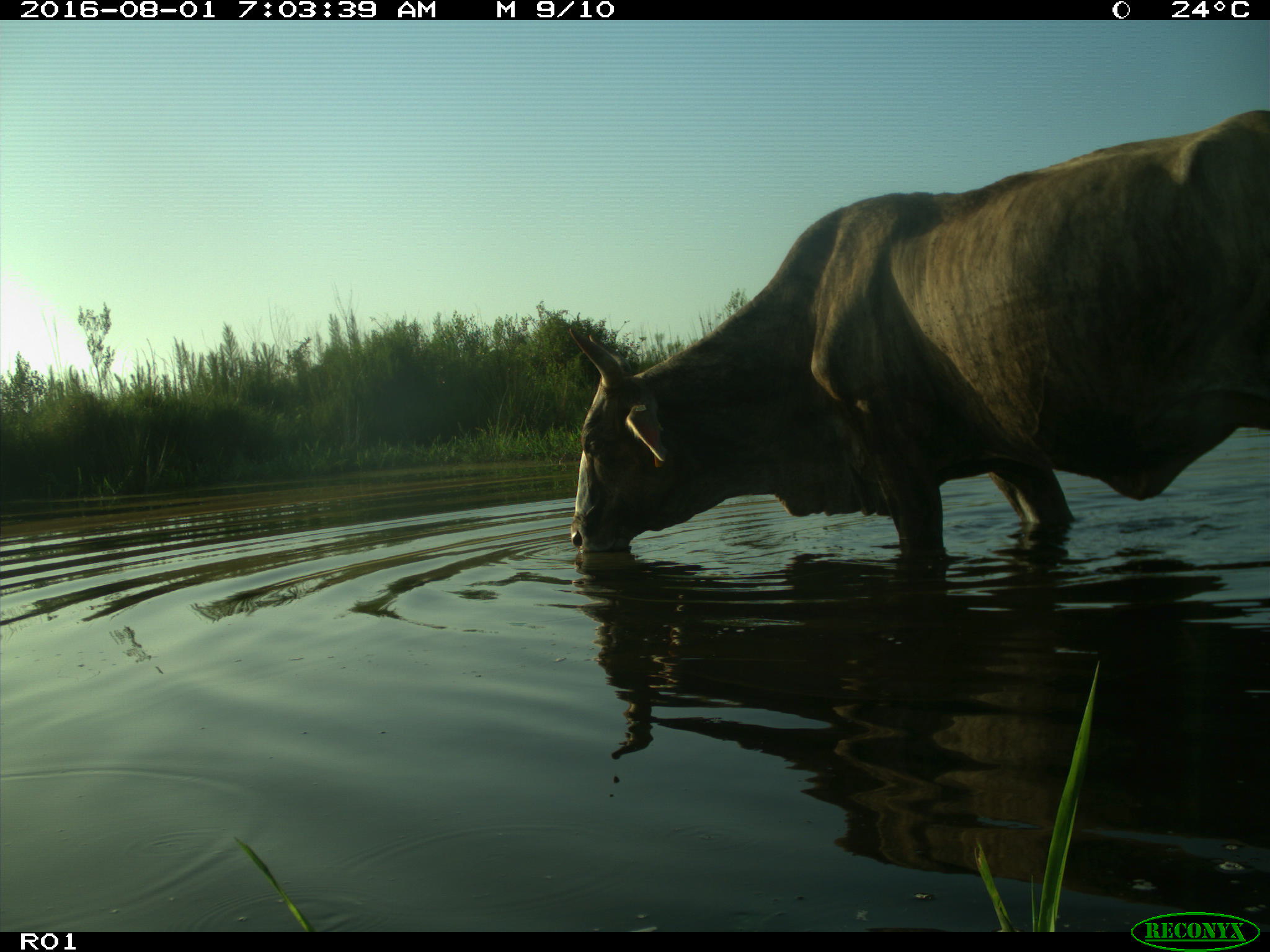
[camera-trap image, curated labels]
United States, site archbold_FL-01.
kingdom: Animalia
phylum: Chordata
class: Mammalia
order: Artiodactyla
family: Bovidae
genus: Bos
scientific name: Bos taurus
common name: domestic cow